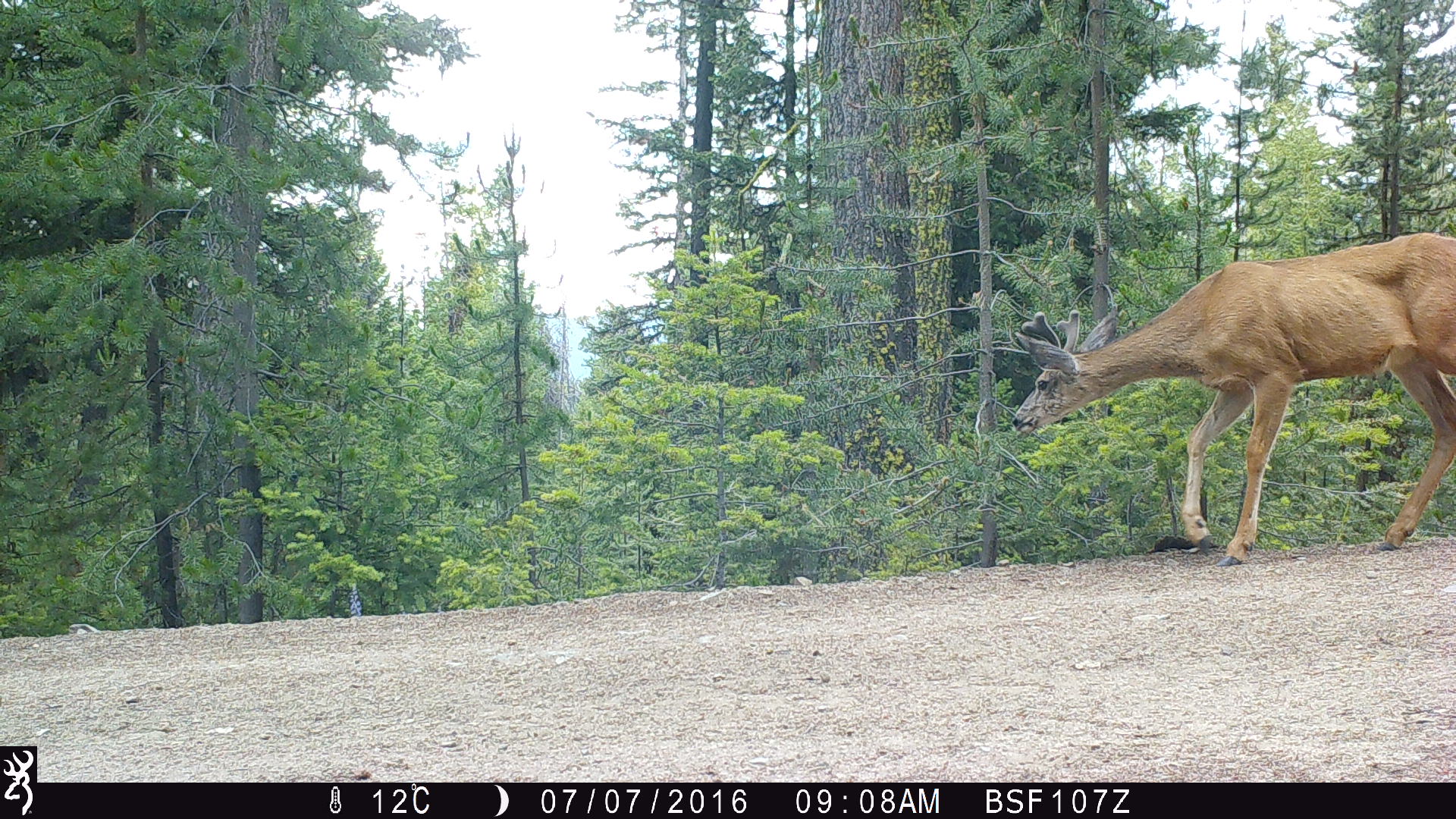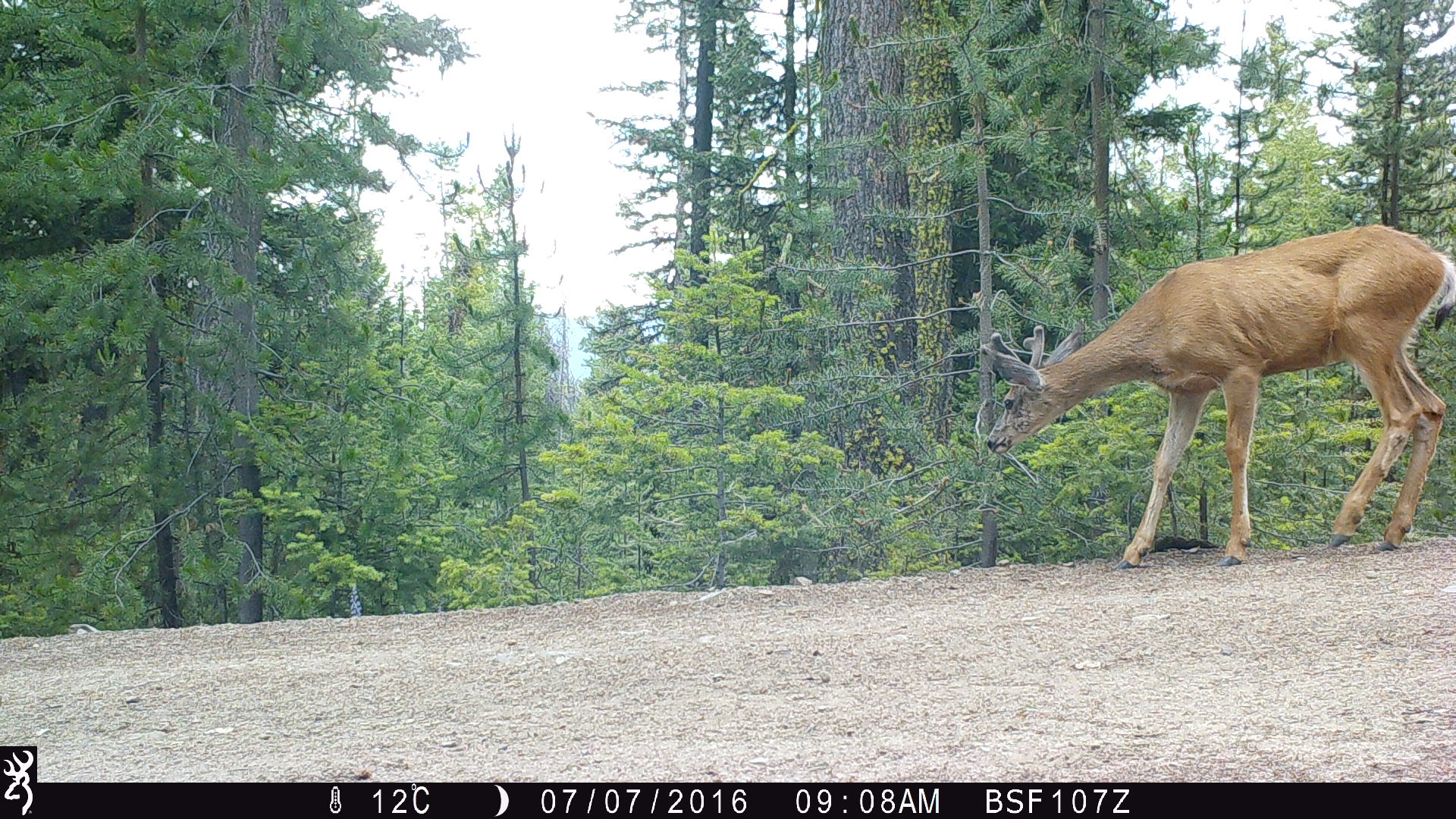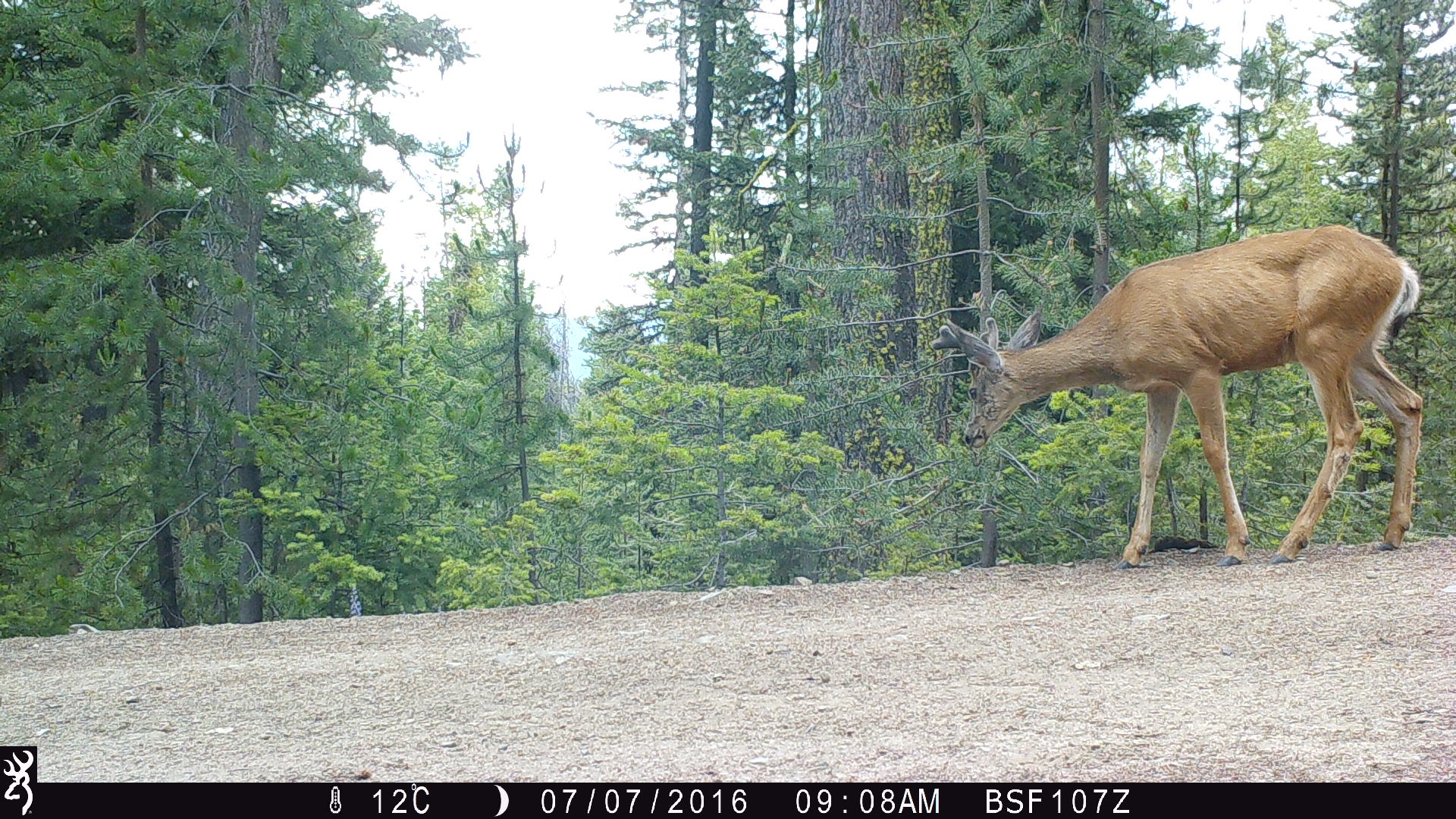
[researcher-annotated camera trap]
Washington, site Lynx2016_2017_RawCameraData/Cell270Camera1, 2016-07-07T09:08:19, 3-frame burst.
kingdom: Animalia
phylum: Chordata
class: Mammalia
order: Artiodactyla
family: Cervidae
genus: Odocoileus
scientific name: Odocoileus hemionus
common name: mule deer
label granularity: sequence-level